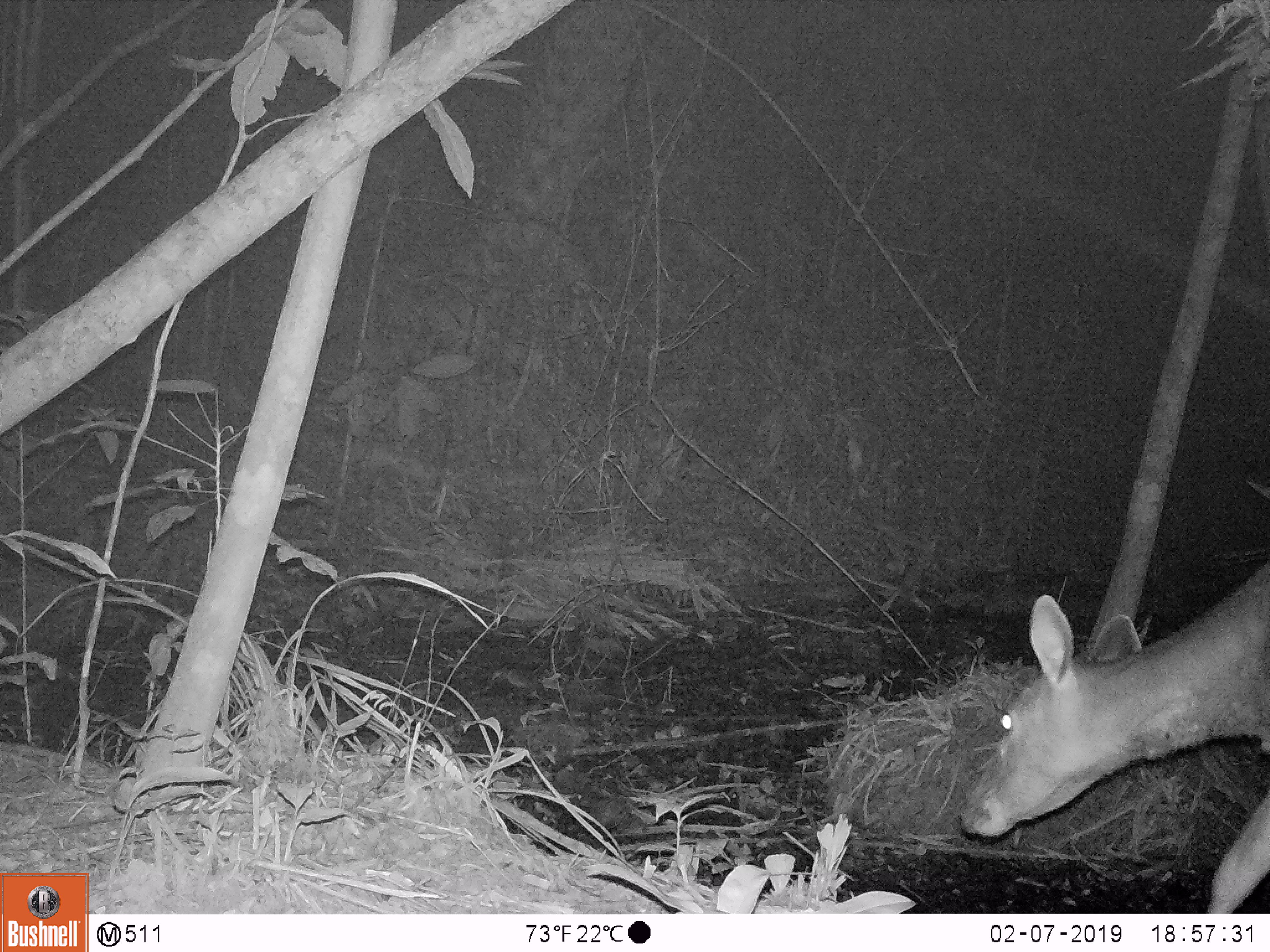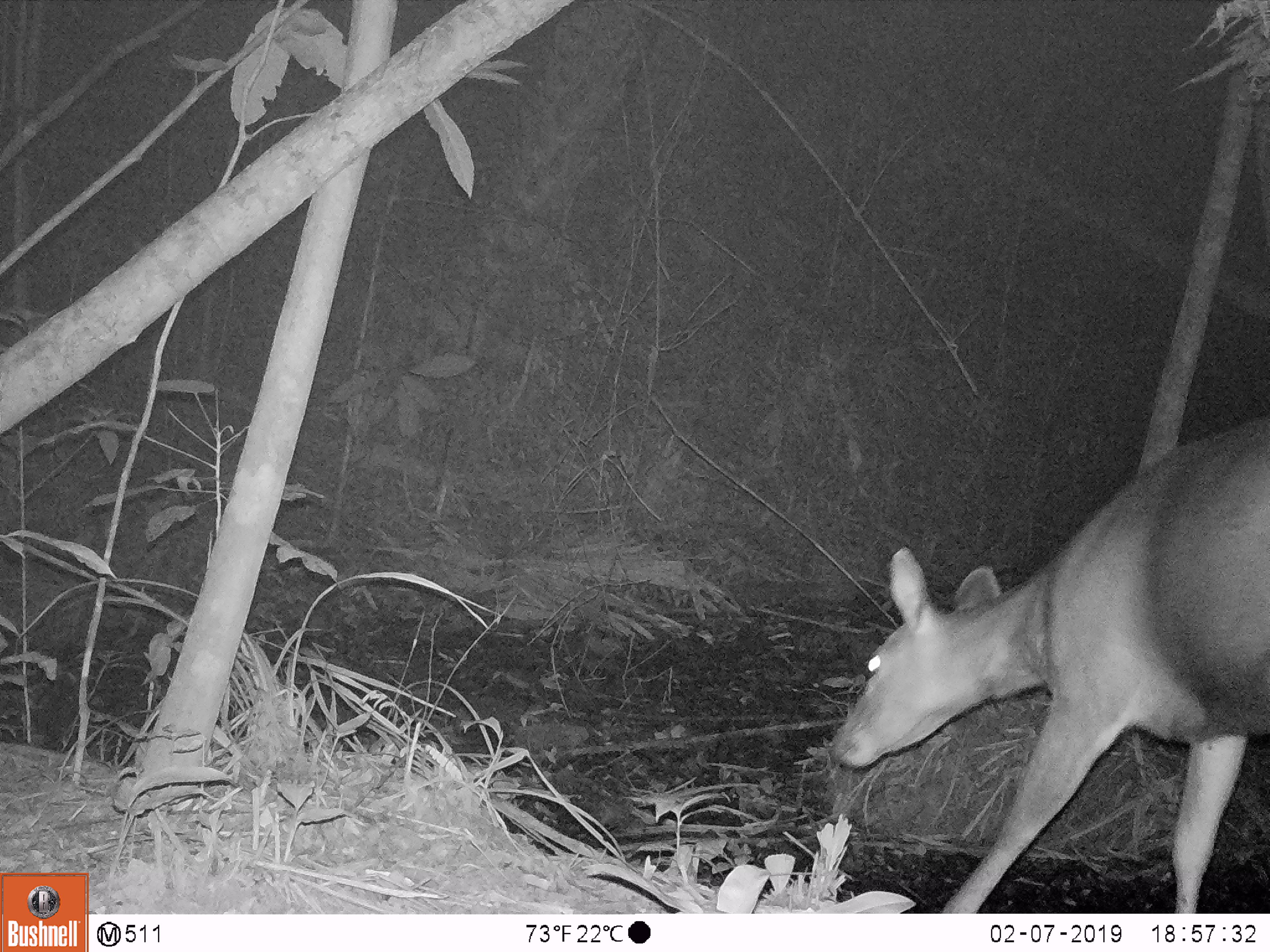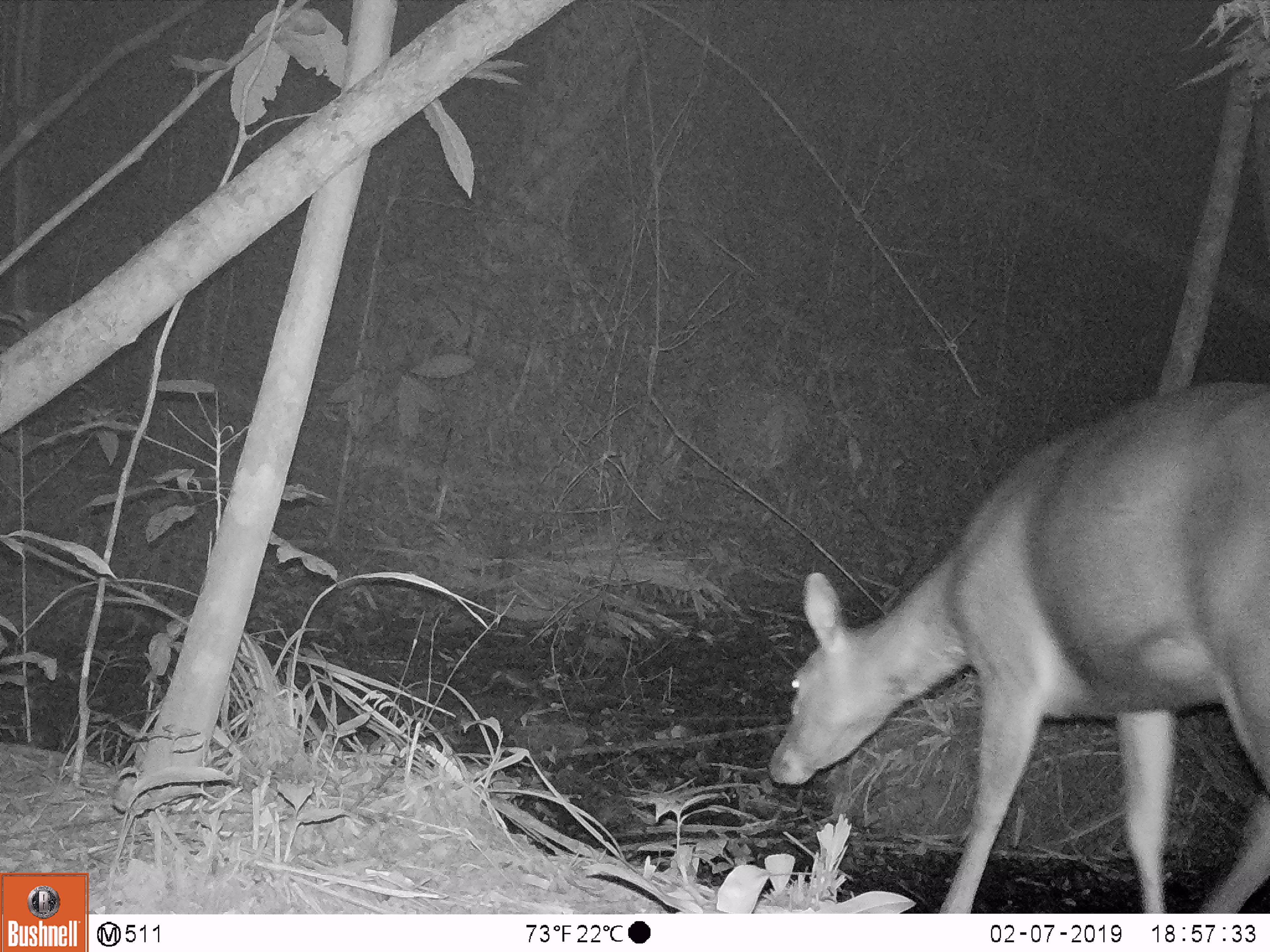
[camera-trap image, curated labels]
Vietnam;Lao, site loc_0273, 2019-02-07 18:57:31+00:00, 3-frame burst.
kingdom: Animalia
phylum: Chordata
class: Mammalia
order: Artiodactyla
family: Cervidae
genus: Rusa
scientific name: Rusa unicolor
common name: sambar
Sambar (Rusa unicolor). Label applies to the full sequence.